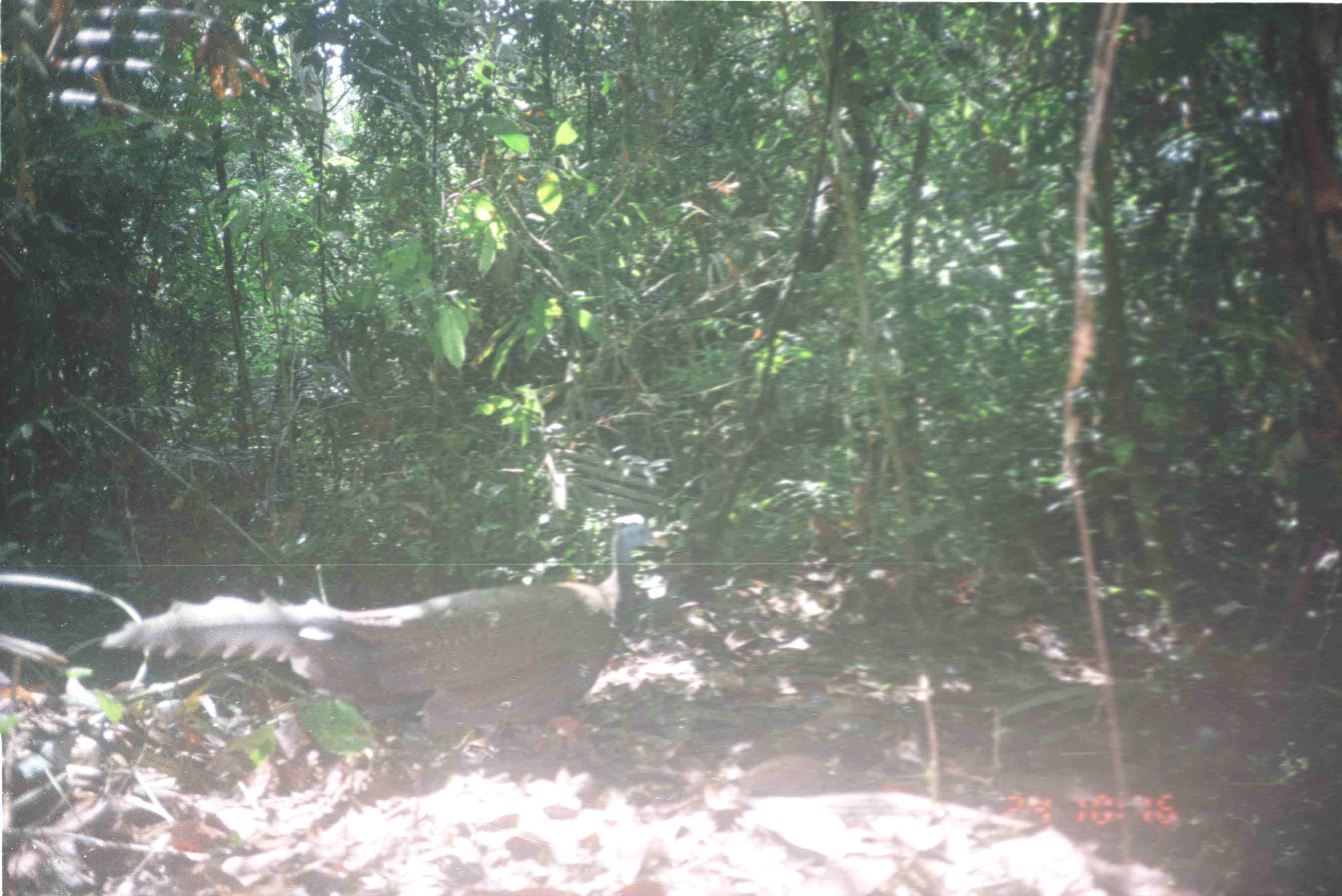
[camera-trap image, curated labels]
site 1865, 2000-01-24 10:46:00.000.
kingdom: Animalia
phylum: Chordata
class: Aves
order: Galliformes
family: Phasianidae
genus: Argusianus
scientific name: Argusianus argus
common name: great argus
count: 1